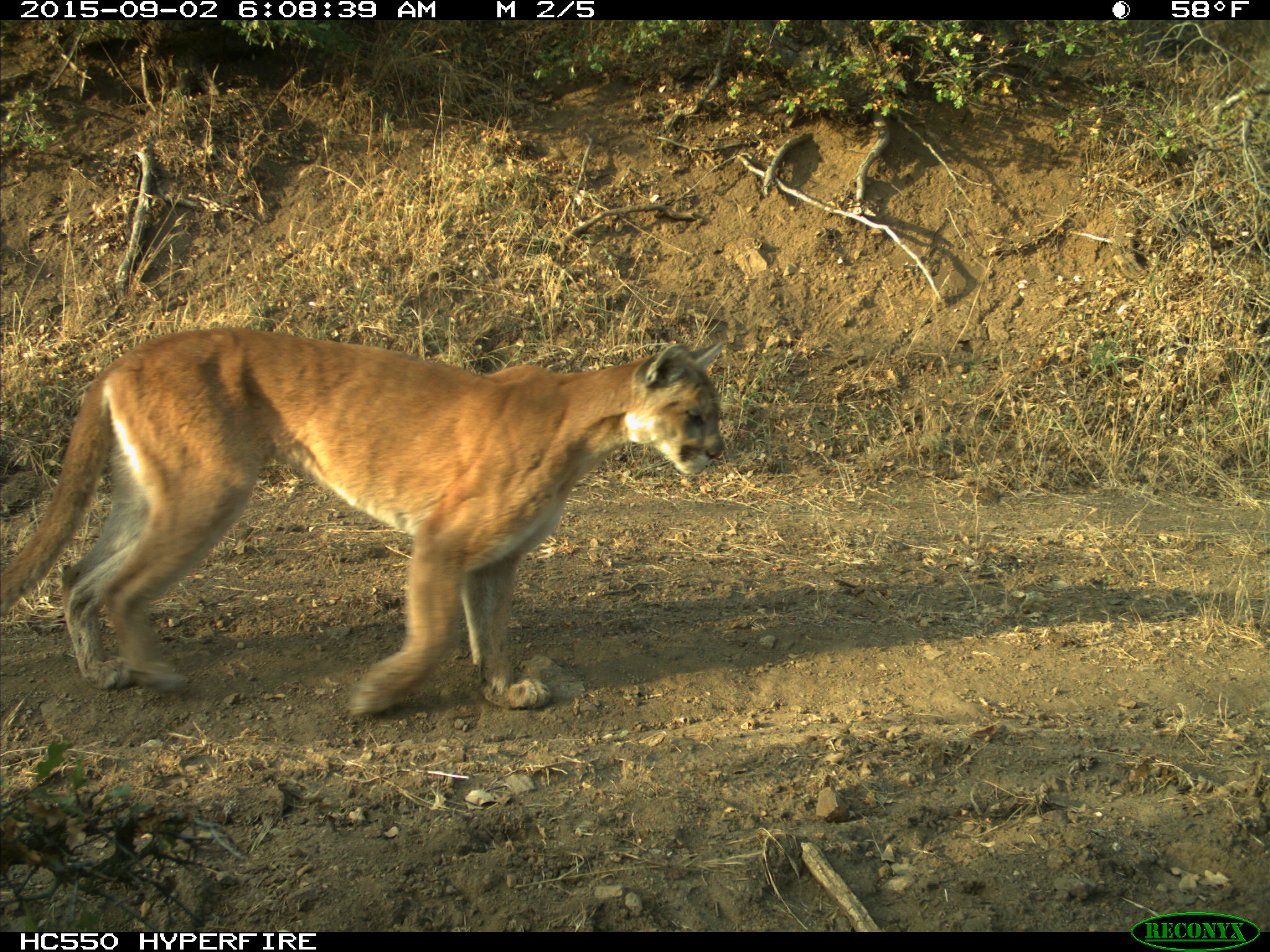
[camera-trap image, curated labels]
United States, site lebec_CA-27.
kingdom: Animalia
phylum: Chordata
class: Mammalia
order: Carnivora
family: Felidae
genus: Puma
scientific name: Puma concolor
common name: mountain lion